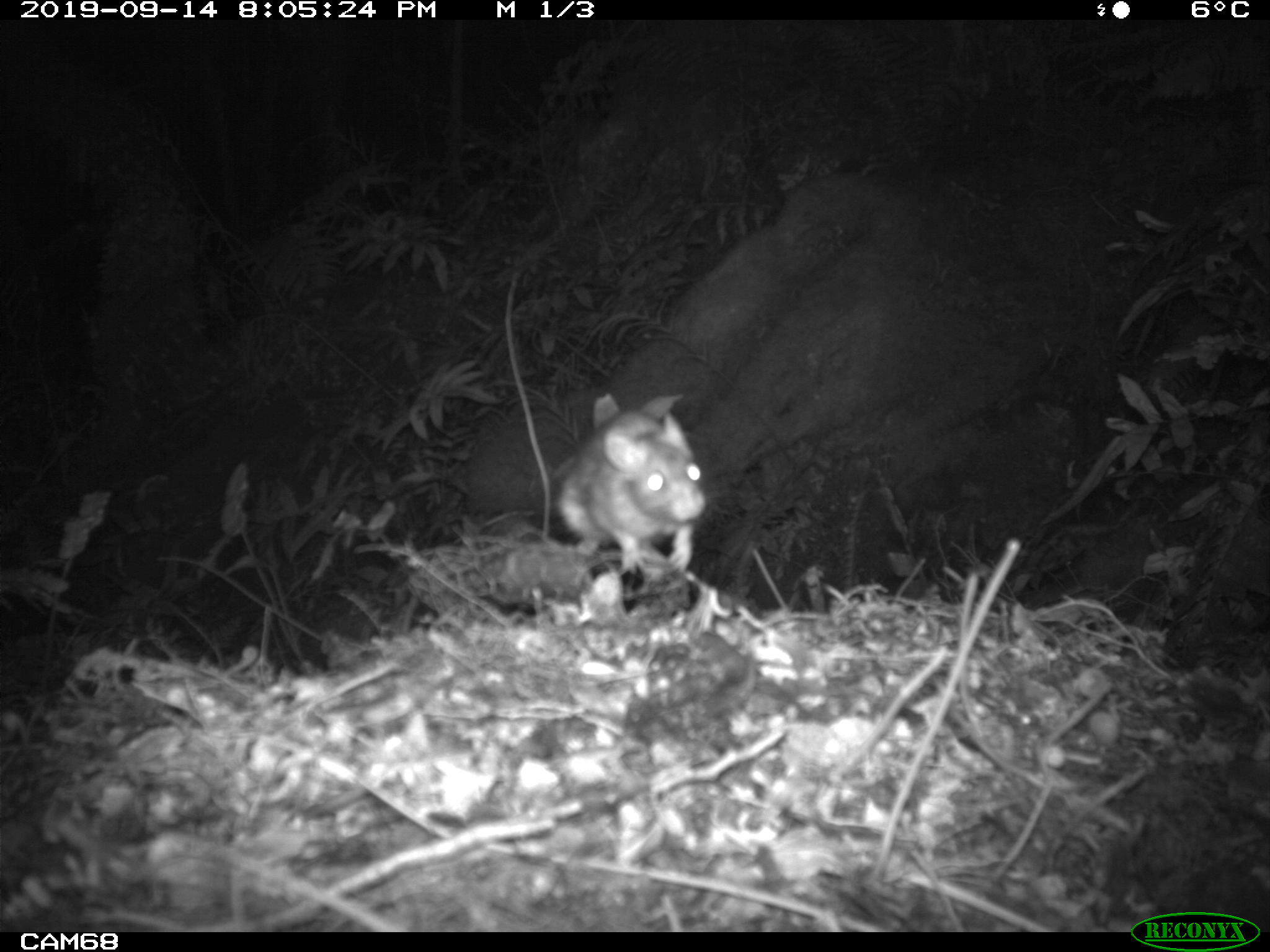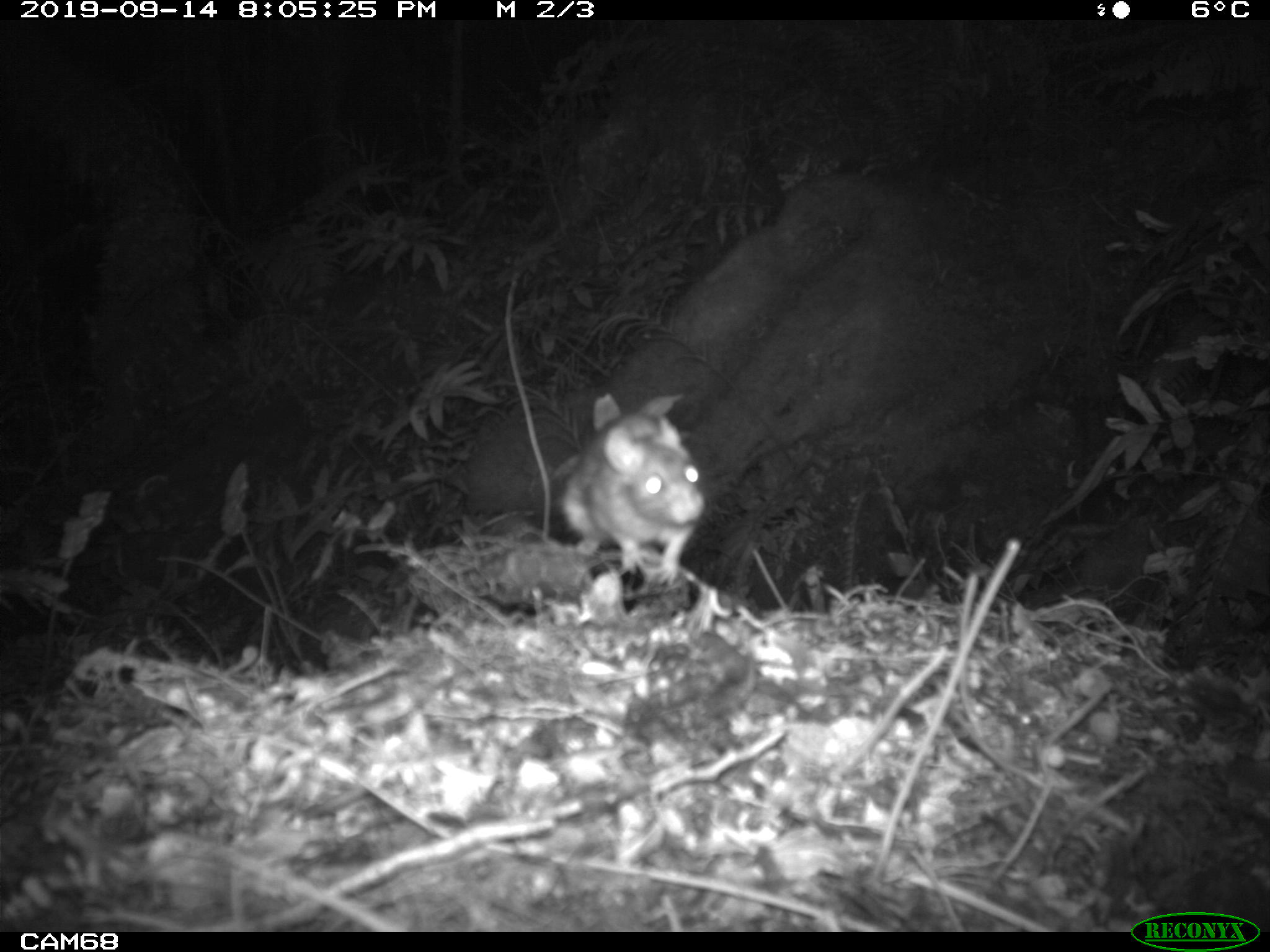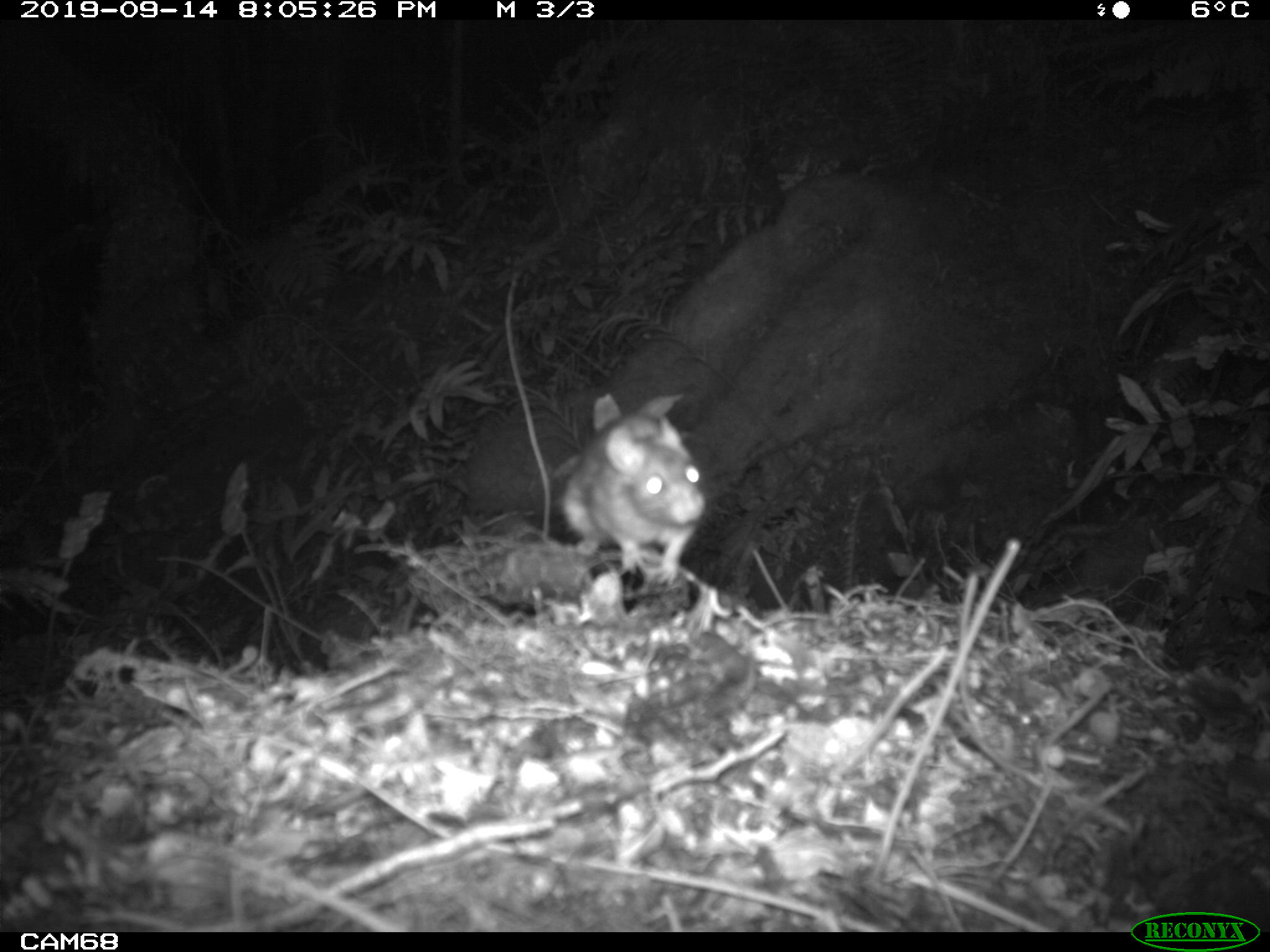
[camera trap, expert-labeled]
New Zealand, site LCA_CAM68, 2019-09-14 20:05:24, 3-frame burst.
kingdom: Animalia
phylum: Chordata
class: Mammalia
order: Rodentia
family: Muridae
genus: Rattus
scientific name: Rattus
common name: rat